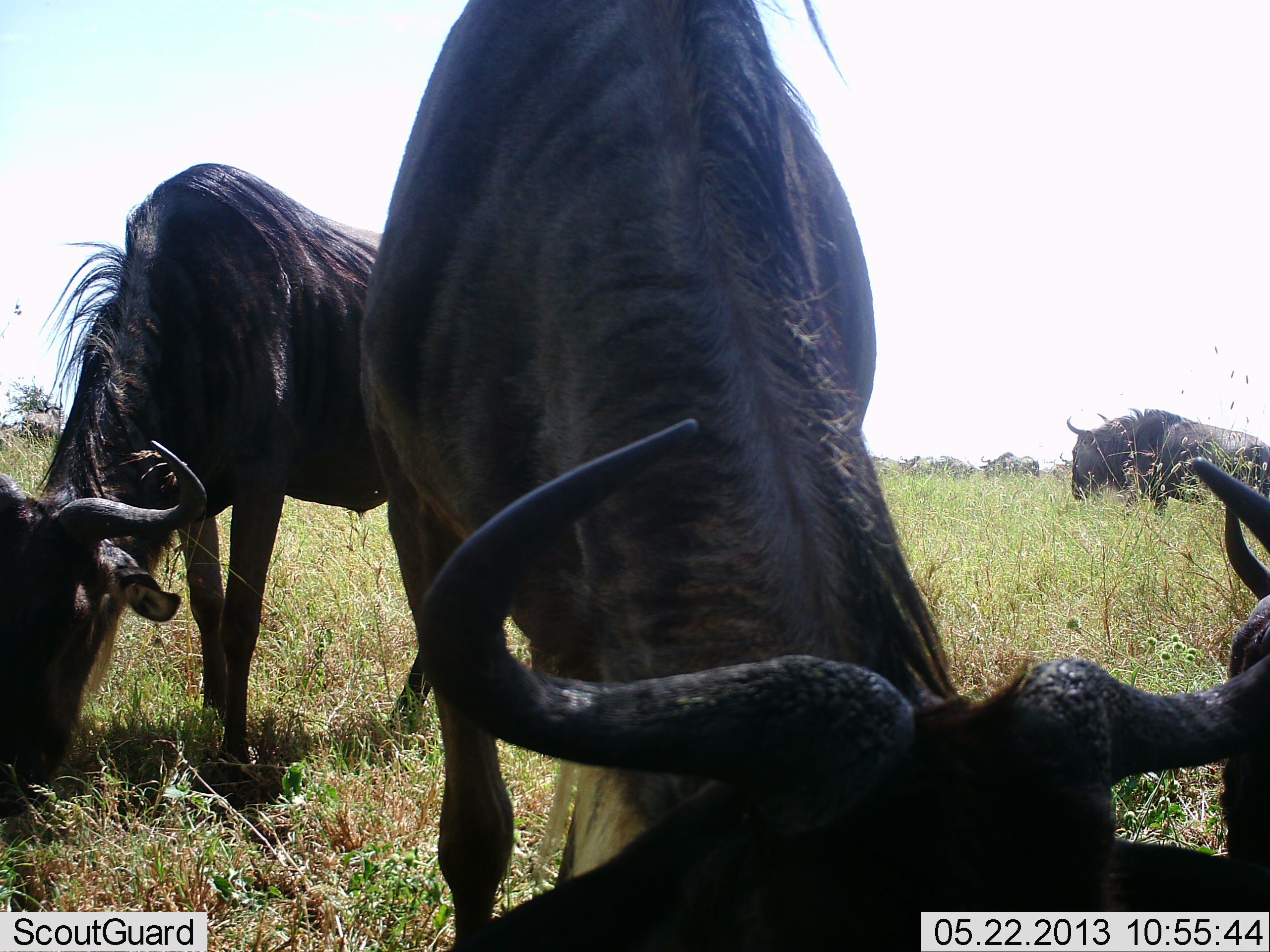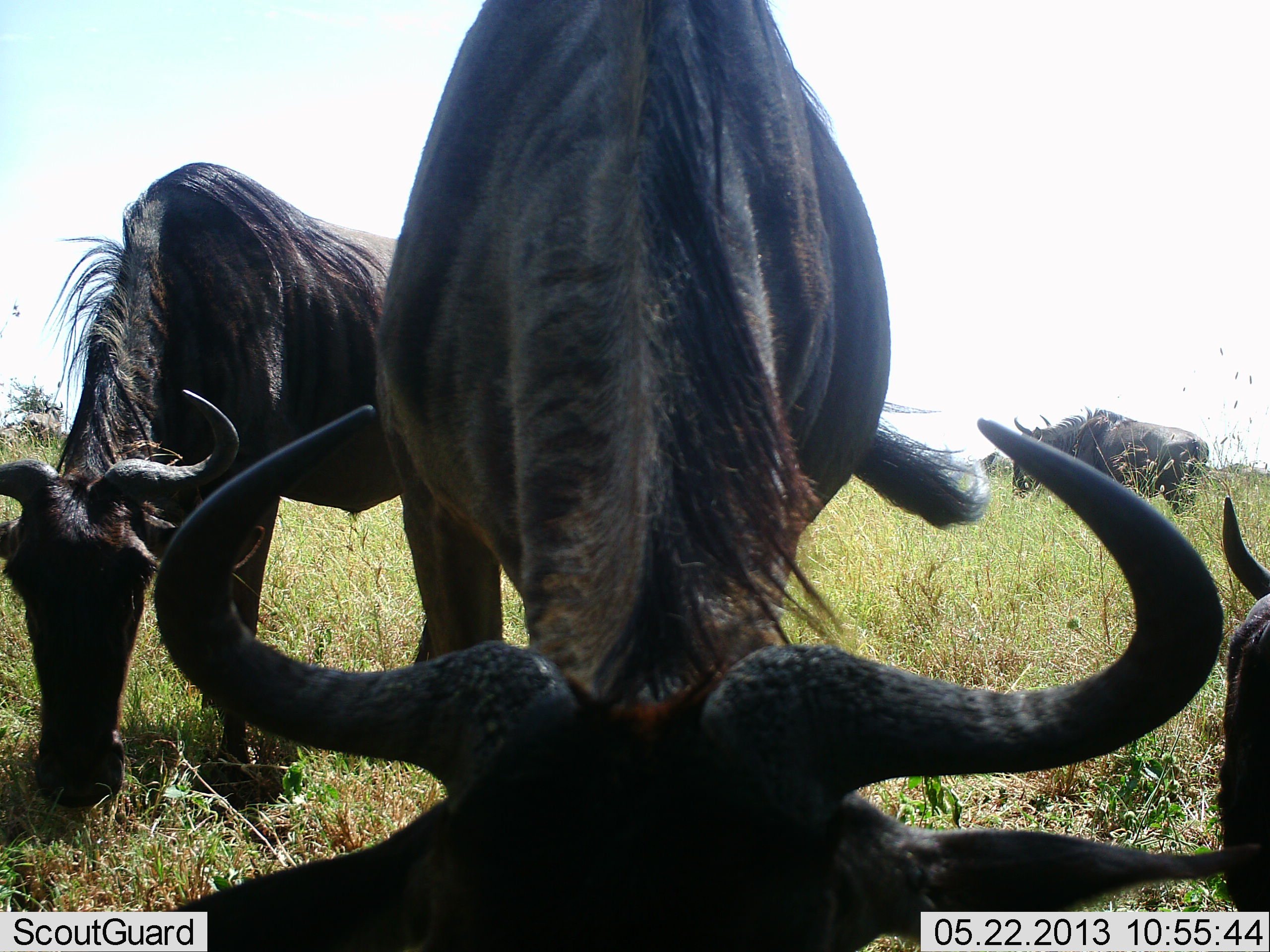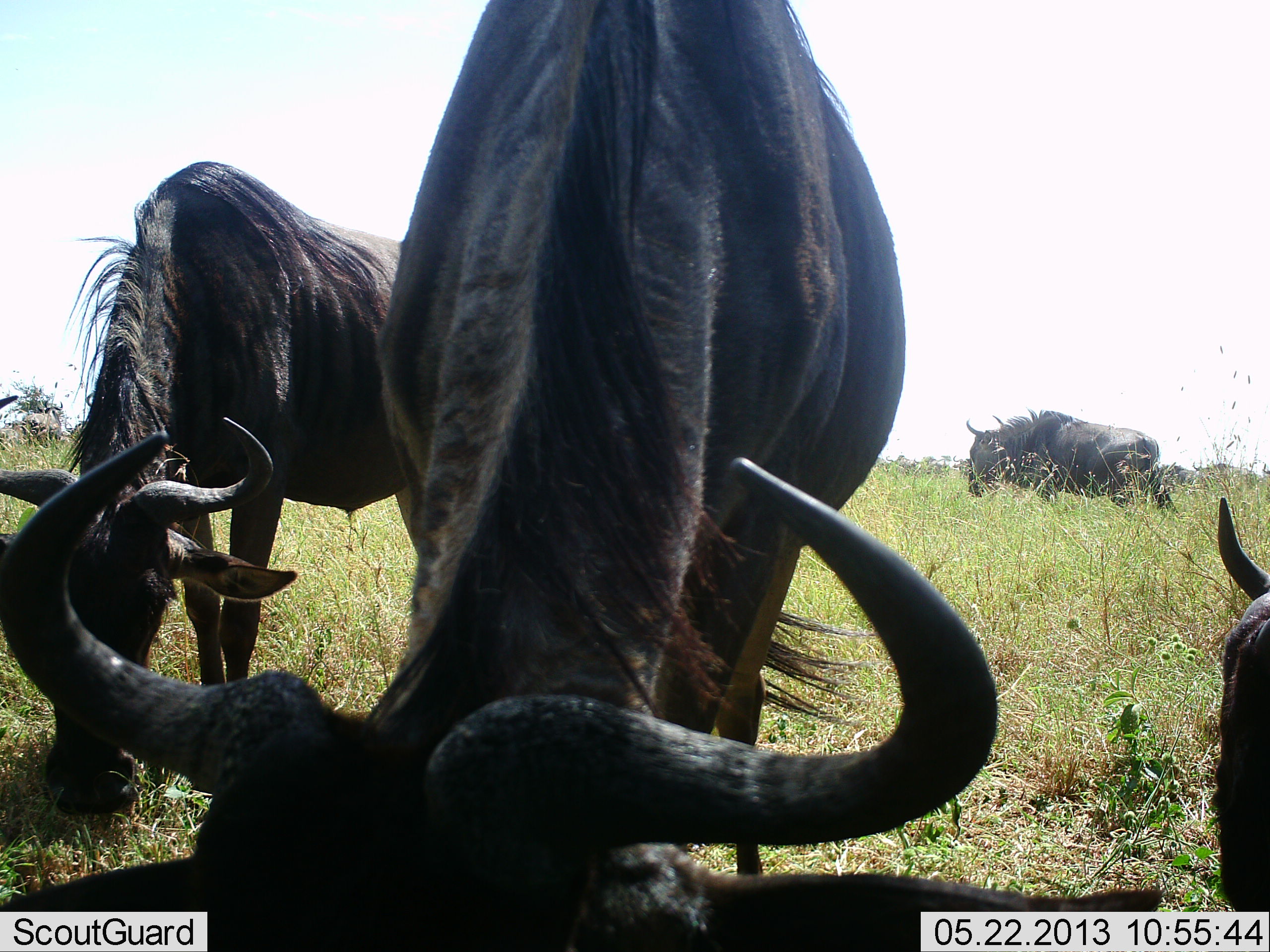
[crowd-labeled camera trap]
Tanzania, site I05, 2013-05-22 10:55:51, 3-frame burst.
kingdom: Animalia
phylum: Chordata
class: Mammalia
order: Artiodactyla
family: Bovidae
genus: Connochaetes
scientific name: Connochaetes taurinus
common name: blue wildebeest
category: wildebeest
Wildebeest (blue wildebeest) (Connochaetes taurinus), count 4. Behavior (volunteer vote fractions): standing 38%, resting 26%, moving 29%, interacting 0%. Young present (vote fraction): 0%. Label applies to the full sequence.